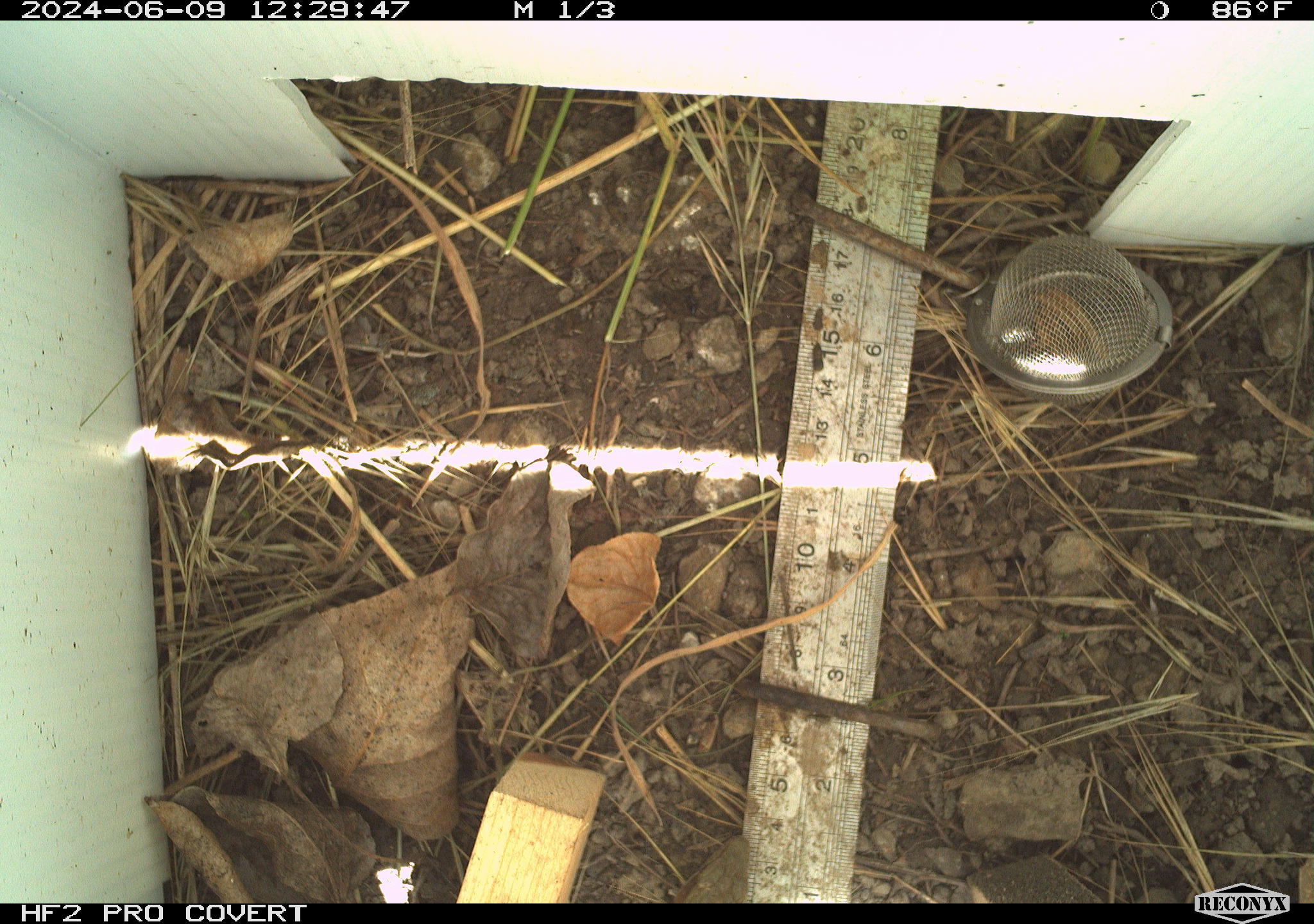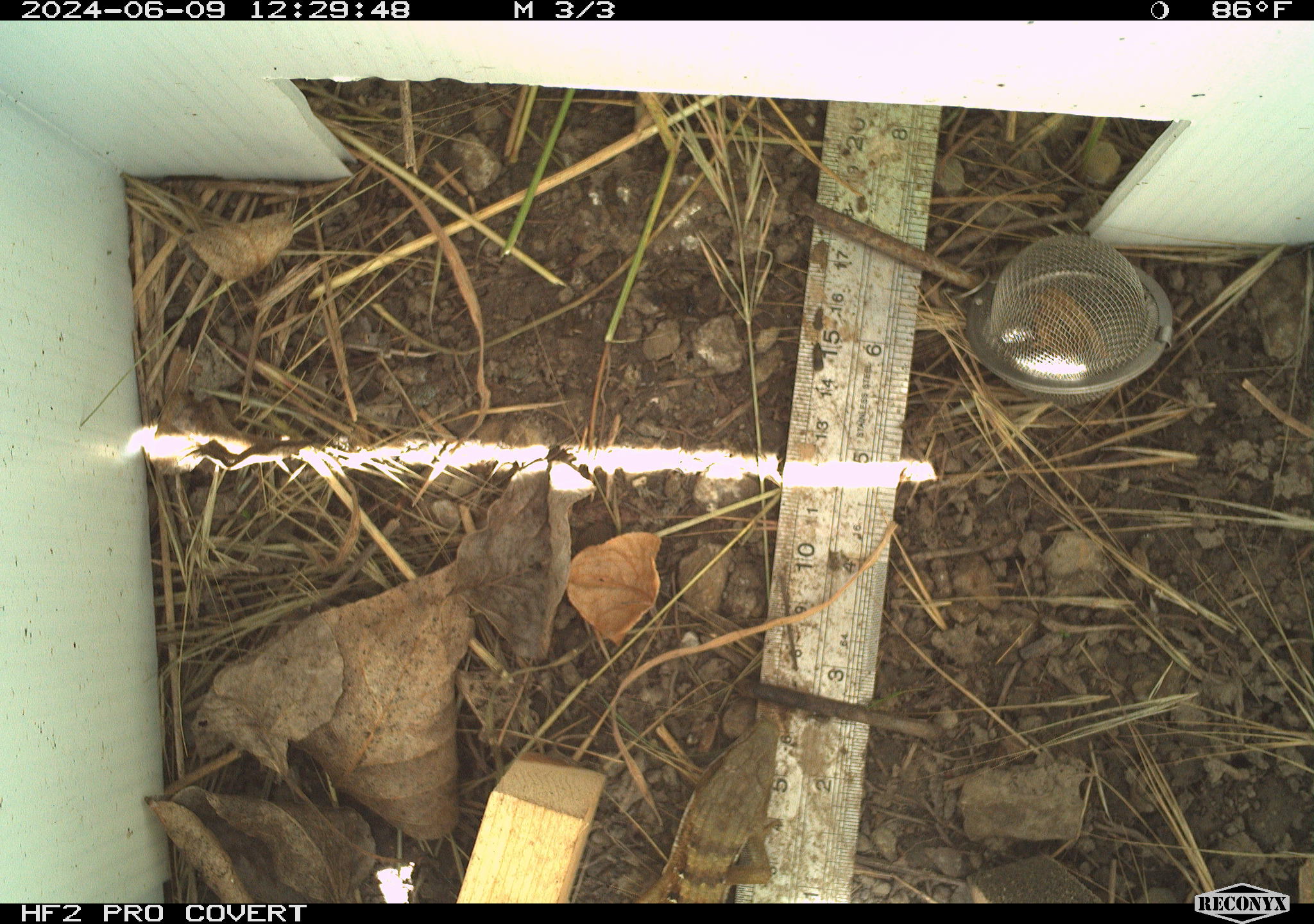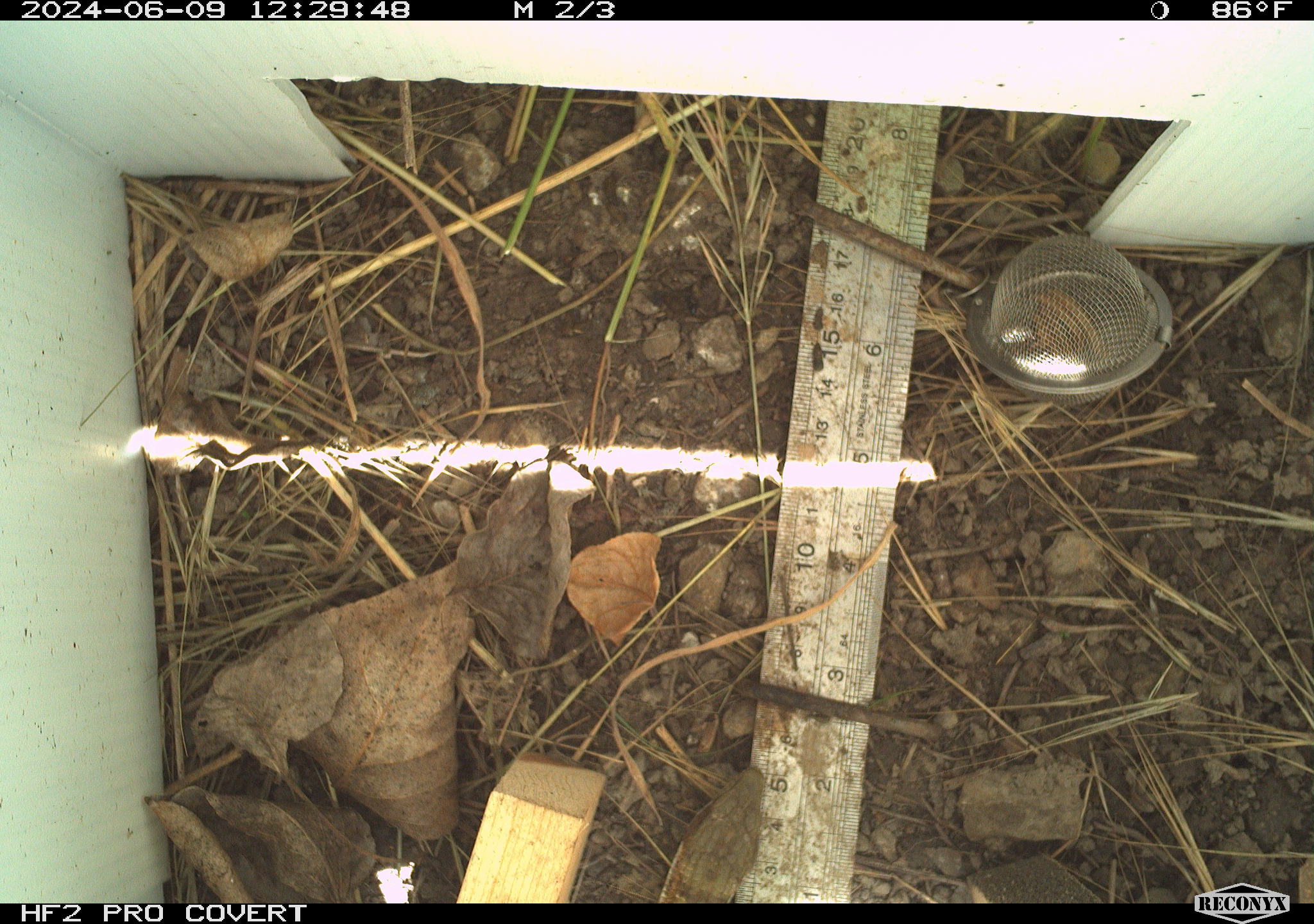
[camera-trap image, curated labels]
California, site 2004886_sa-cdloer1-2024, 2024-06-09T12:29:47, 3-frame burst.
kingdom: Animalia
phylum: Chordata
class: Reptilia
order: Squamata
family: Anguidae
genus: Elgaria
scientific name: Elgaria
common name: alligator lizards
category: elgaria species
Elgaria species (alligator lizards) (Elgaria).